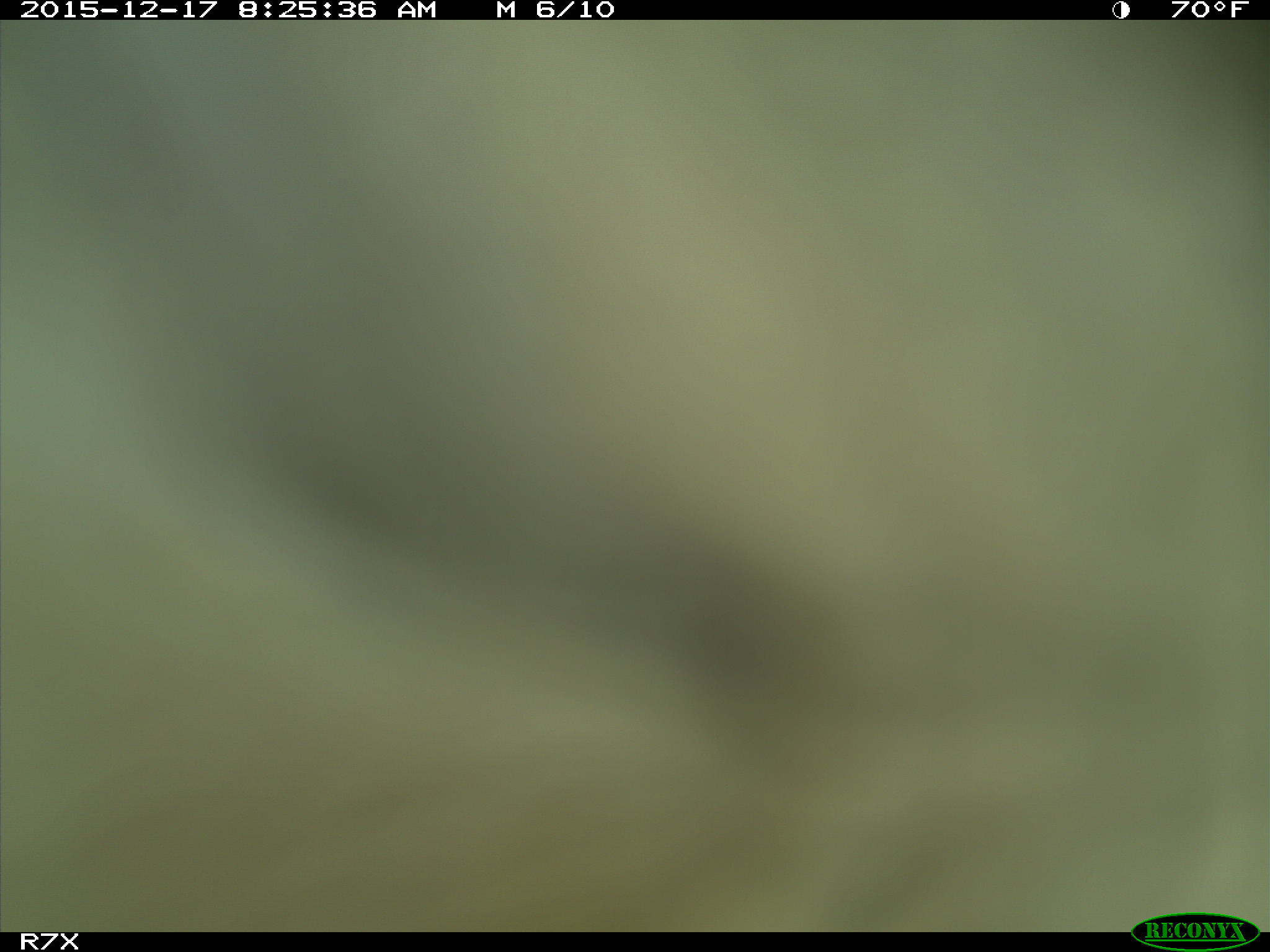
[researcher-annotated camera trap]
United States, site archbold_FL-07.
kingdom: Animalia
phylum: Chordata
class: Mammalia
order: Artiodactyla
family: Bovidae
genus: Bos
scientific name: Bos taurus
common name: domestic cow